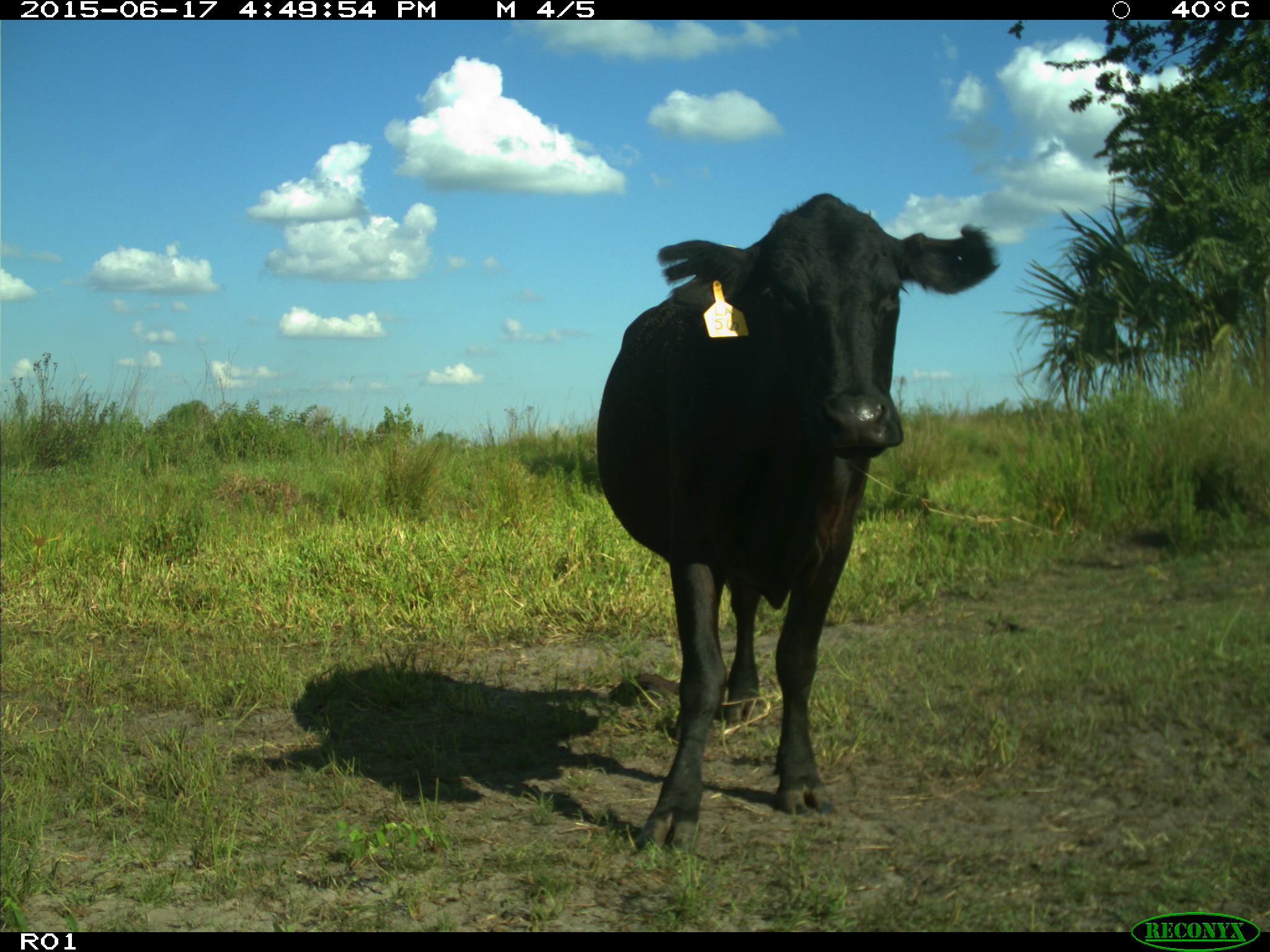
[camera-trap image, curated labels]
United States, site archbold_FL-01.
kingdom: Animalia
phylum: Chordata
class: Mammalia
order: Artiodactyla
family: Bovidae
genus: Bos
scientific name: Bos taurus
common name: domestic cow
Bos taurus (domestic cow).